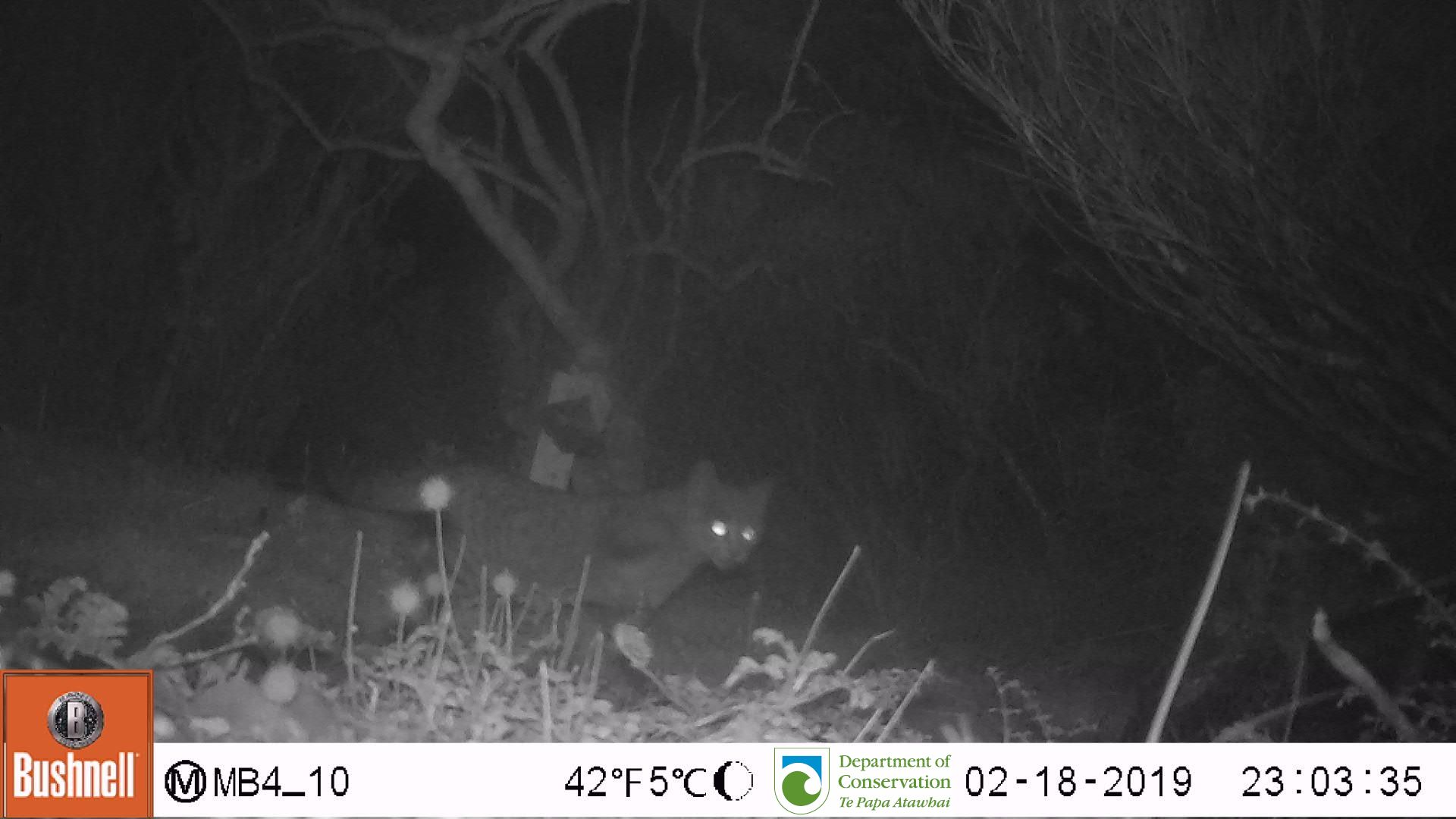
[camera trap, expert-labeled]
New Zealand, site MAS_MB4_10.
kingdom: Animalia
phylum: Chordata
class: Mammalia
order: Carnivora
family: Felidae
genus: Felis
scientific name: Felis catus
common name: domestic cat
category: cat